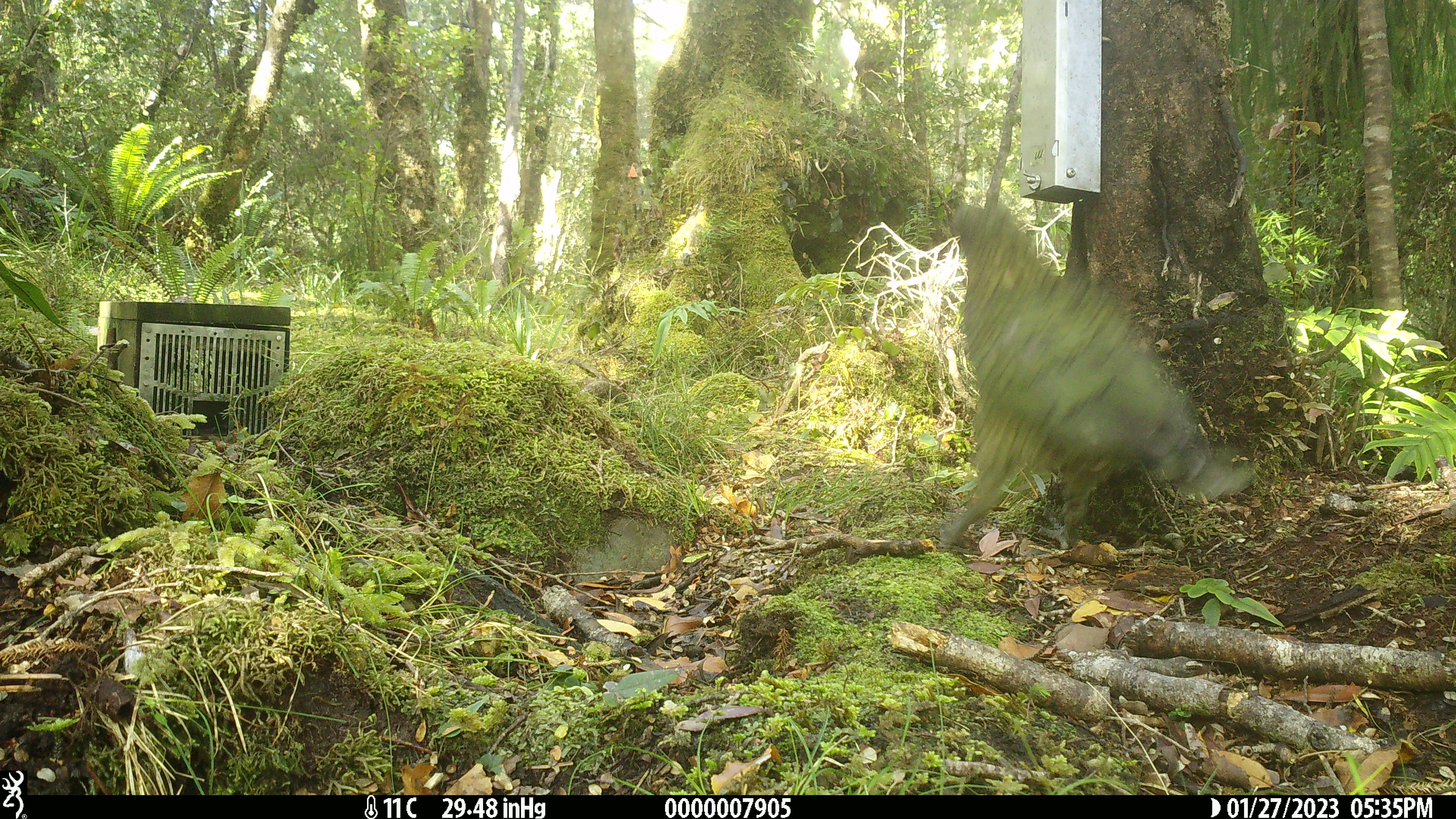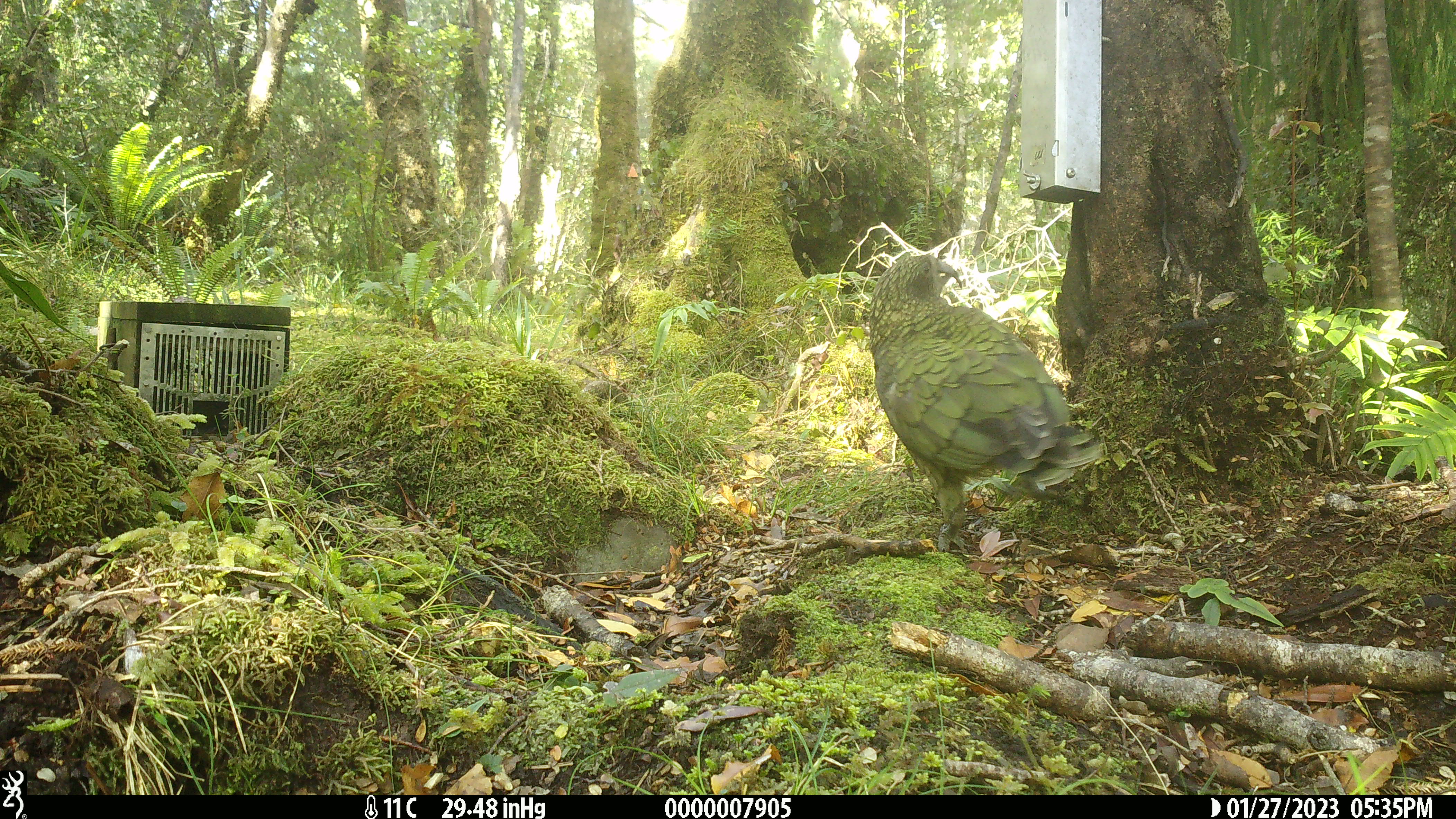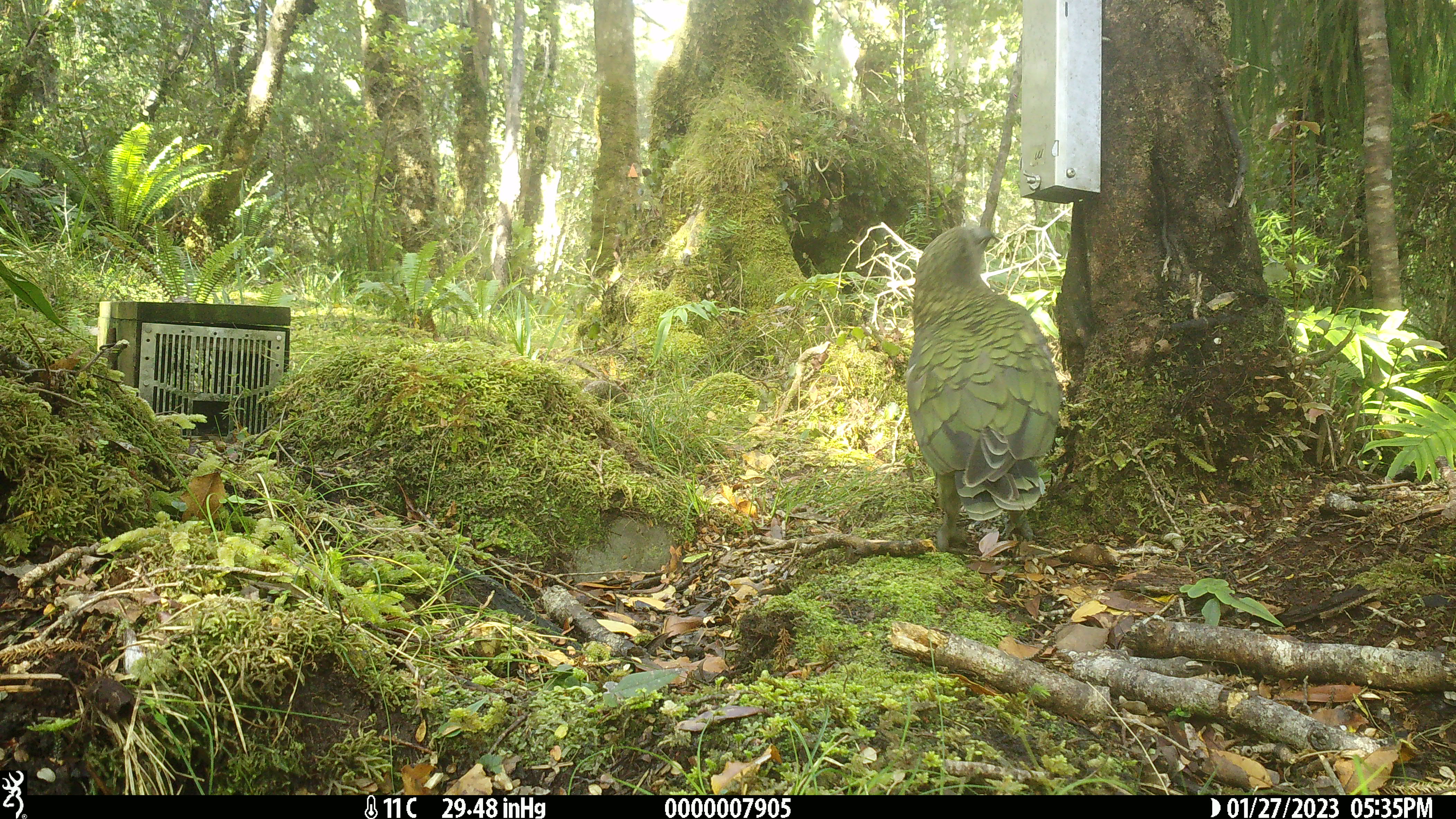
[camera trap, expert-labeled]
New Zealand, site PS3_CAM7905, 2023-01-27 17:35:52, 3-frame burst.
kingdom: Animalia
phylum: Chordata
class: Aves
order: Psittaciformes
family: Strigopidae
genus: Nestor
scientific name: Nestor notabilis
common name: kea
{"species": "kea (Nestor notabilis)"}